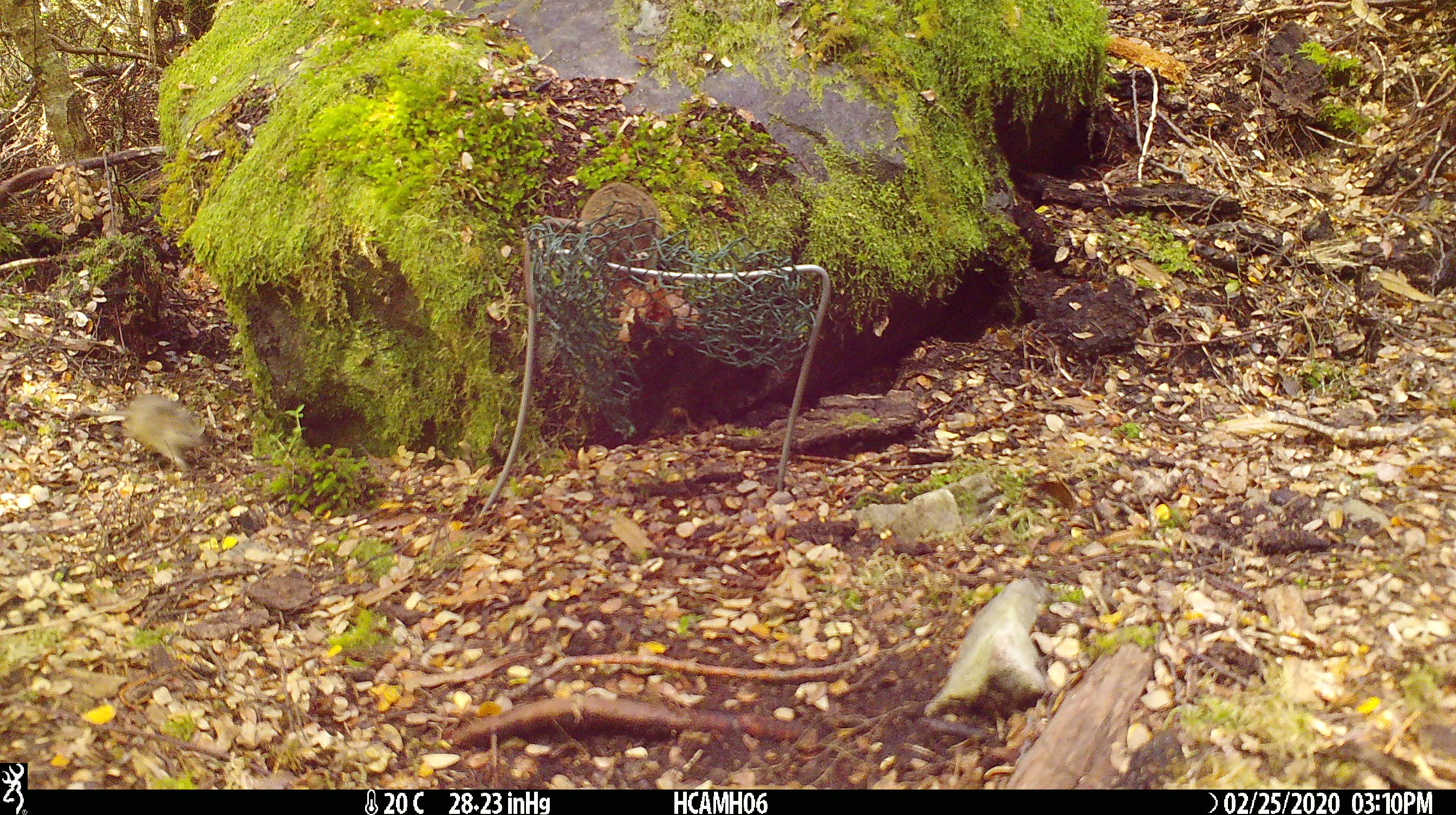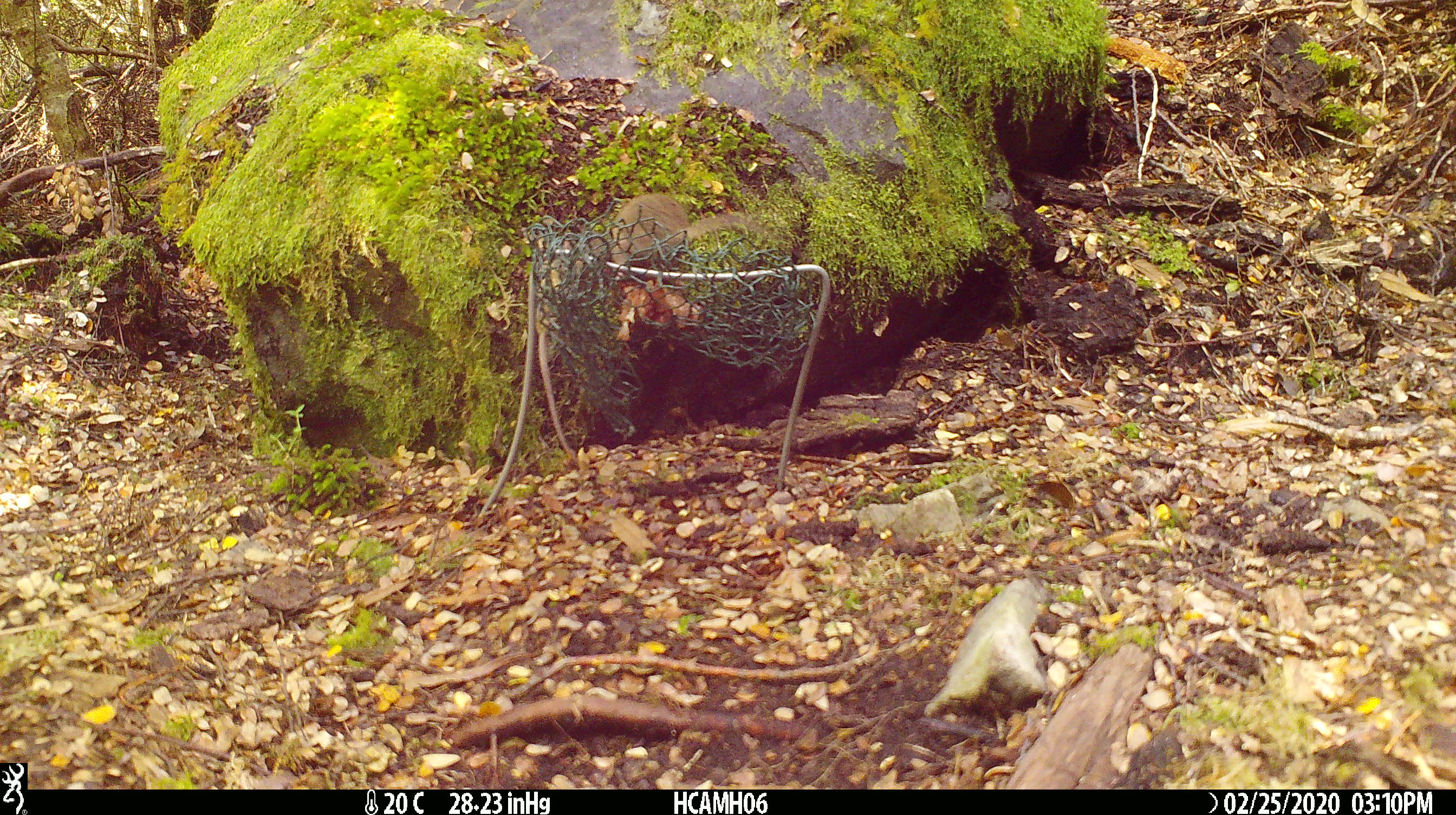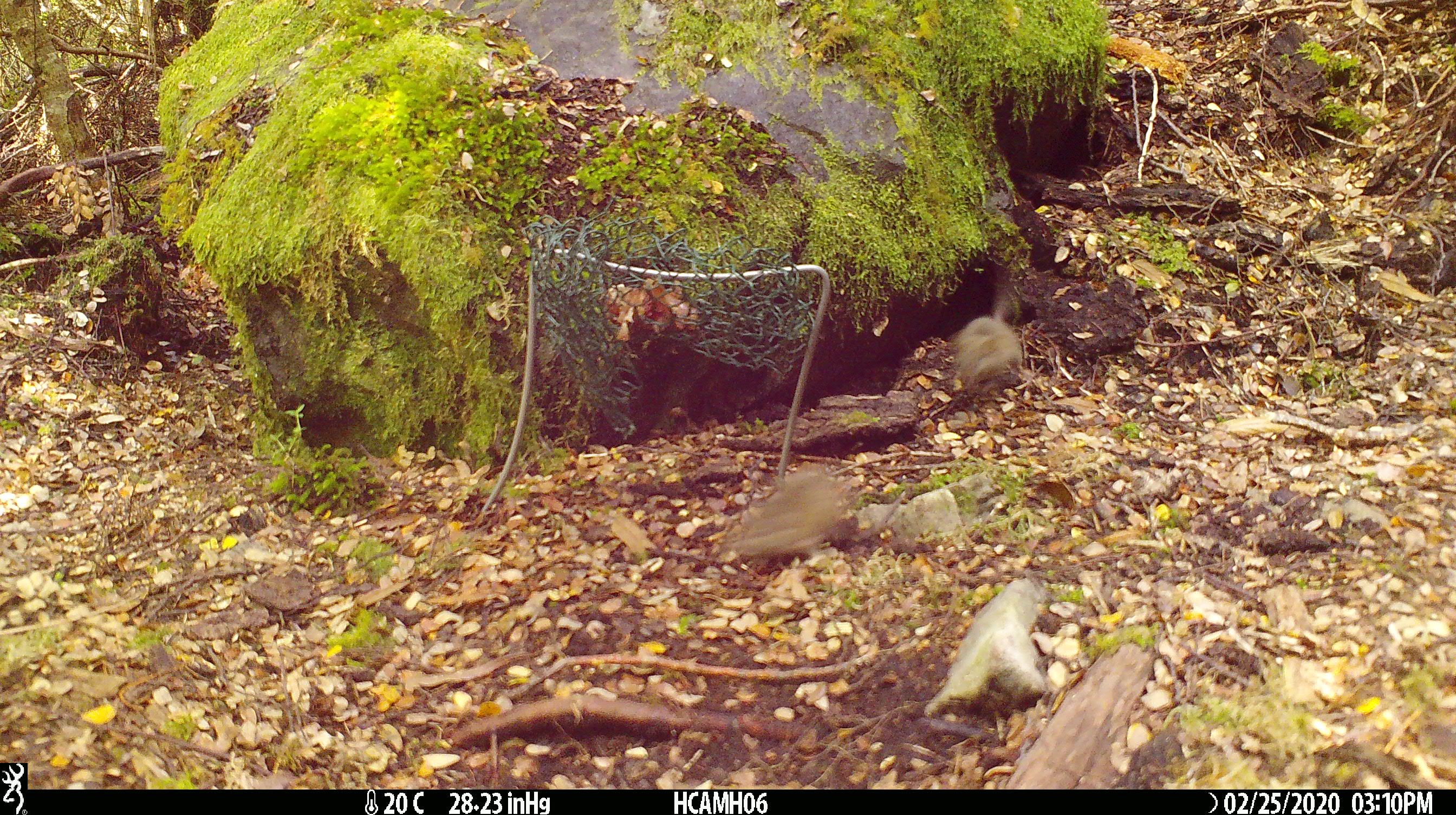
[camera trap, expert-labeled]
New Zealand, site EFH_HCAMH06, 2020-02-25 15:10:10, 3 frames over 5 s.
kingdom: Animalia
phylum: Chordata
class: Mammalia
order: Rodentia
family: Muridae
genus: Mus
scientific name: Mus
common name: mouse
Mouse (Mus).